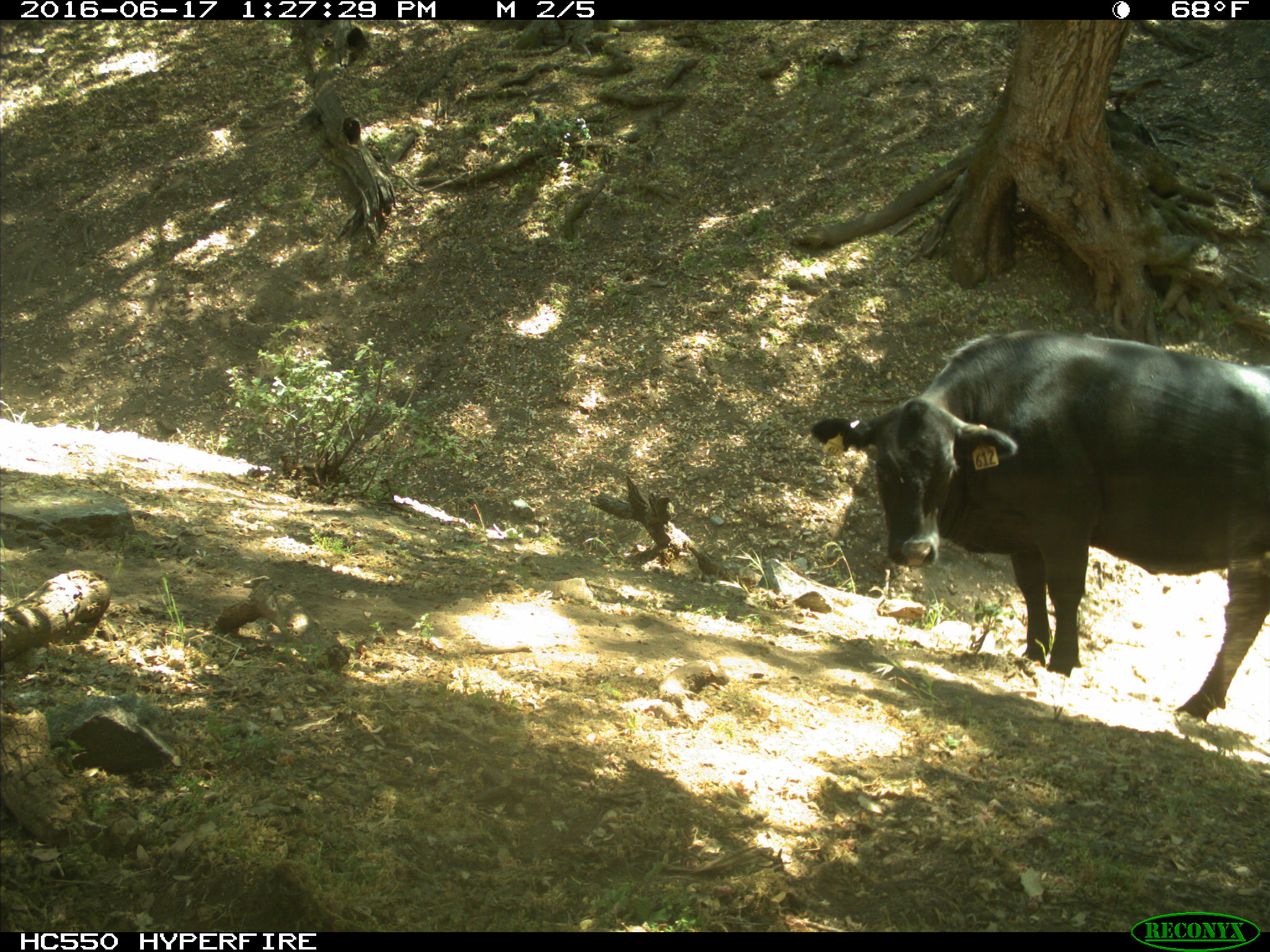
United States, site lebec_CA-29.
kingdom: Animalia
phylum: Chordata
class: Mammalia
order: Artiodactyla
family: Bovidae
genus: Bos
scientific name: Bos taurus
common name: domestic cow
Bos taurus (domestic cow).